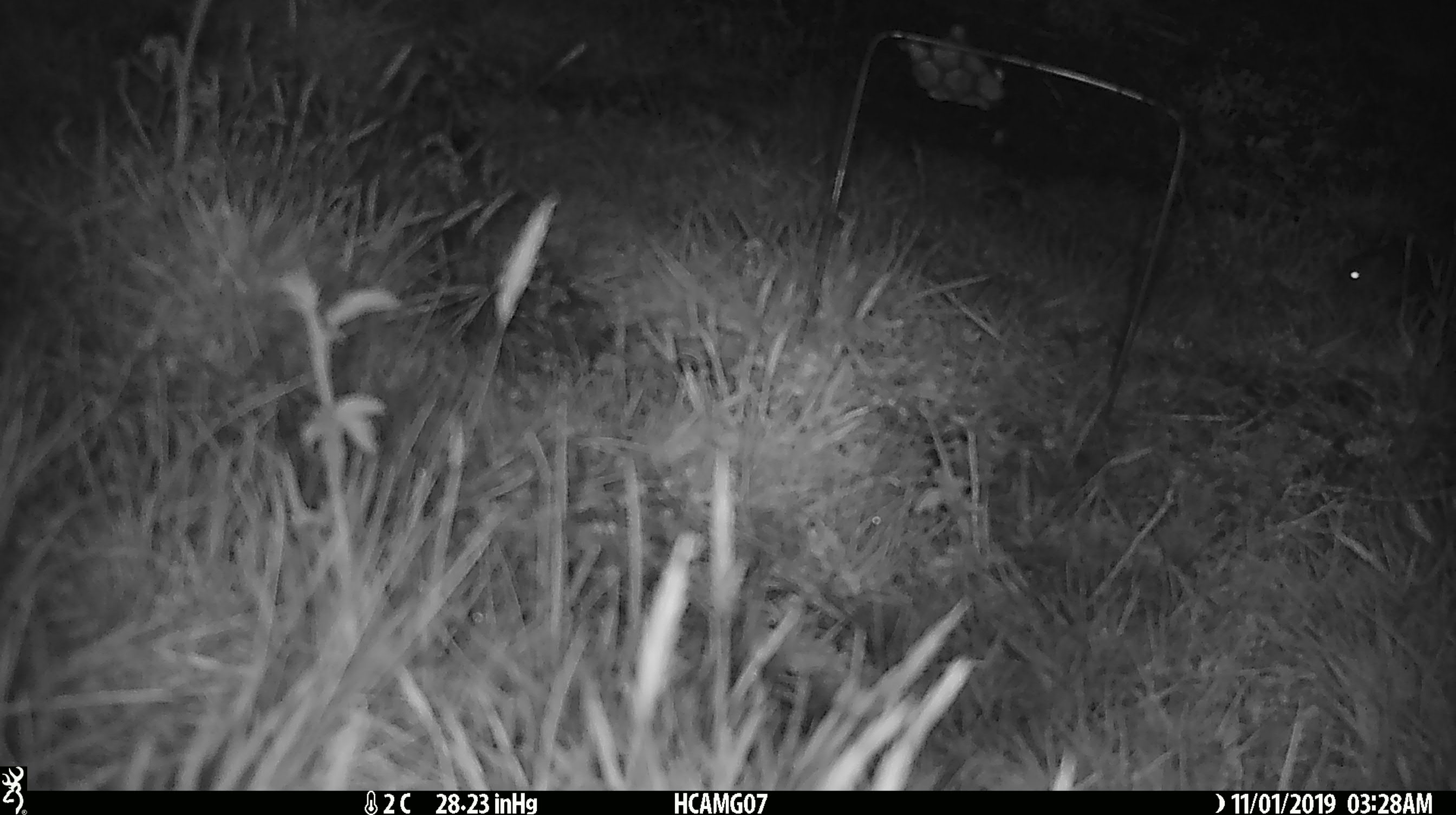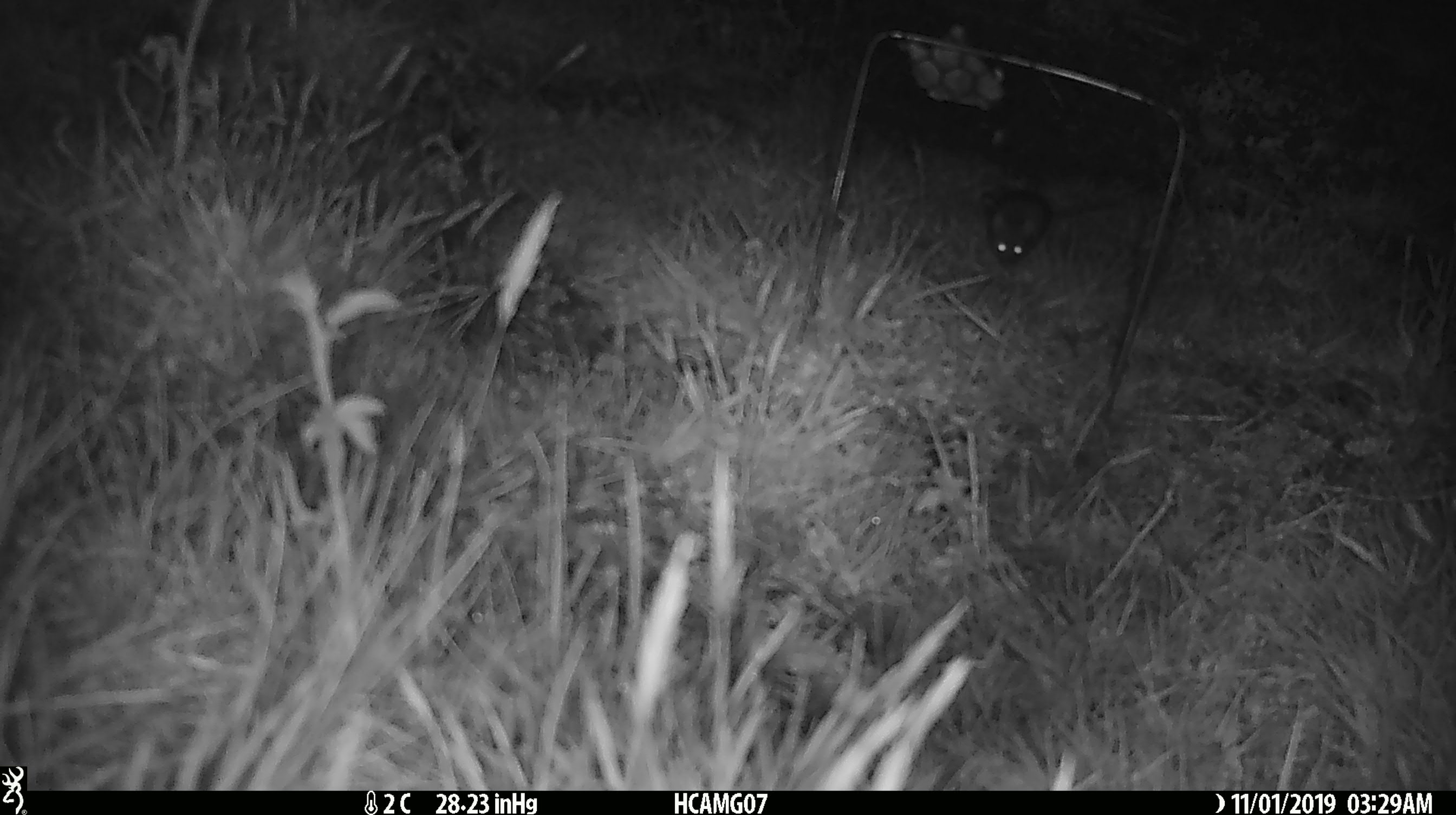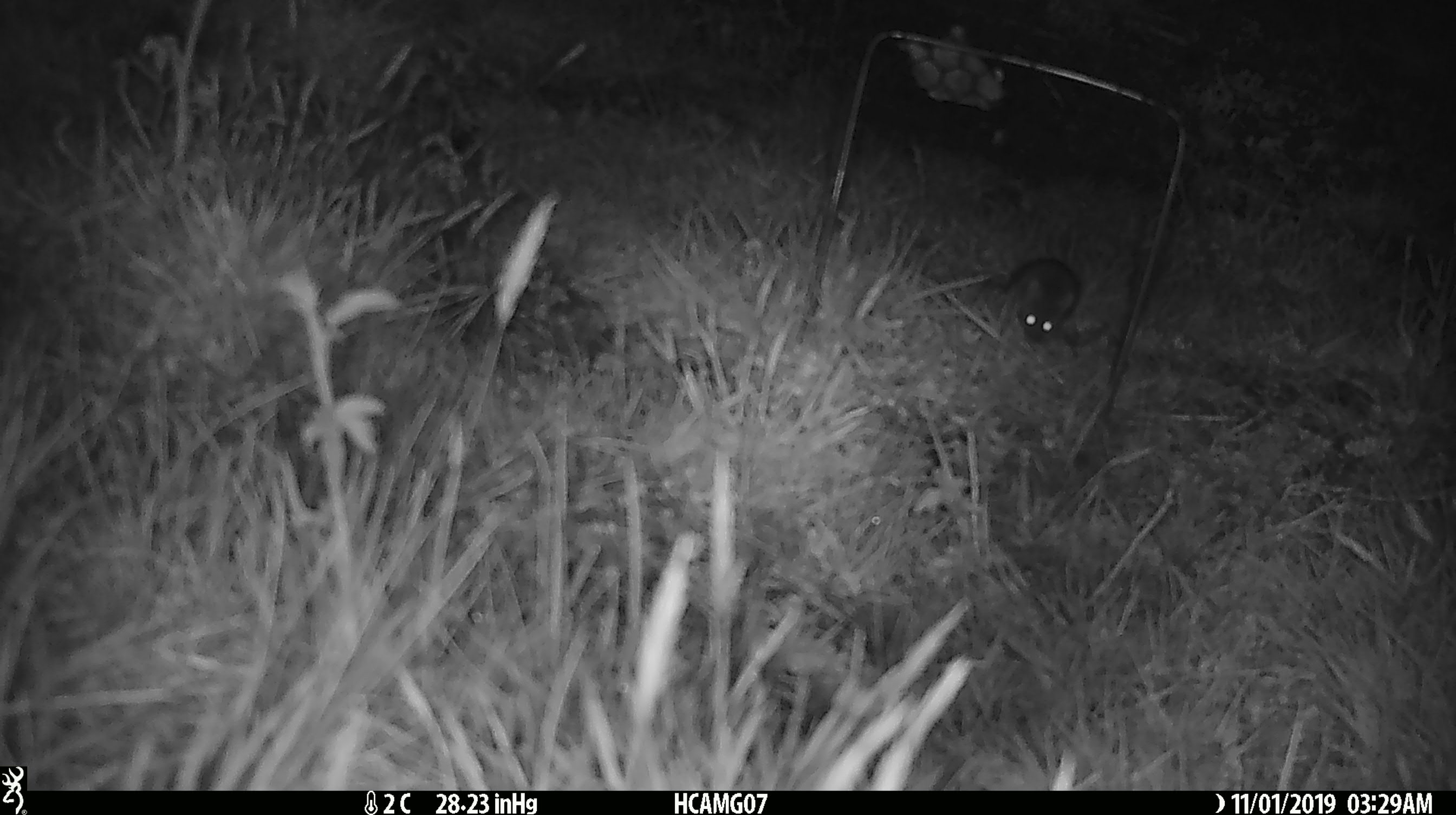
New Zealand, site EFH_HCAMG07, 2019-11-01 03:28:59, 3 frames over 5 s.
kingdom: Animalia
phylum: Chordata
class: Mammalia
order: Rodentia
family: Muridae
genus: Mus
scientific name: Mus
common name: mouse